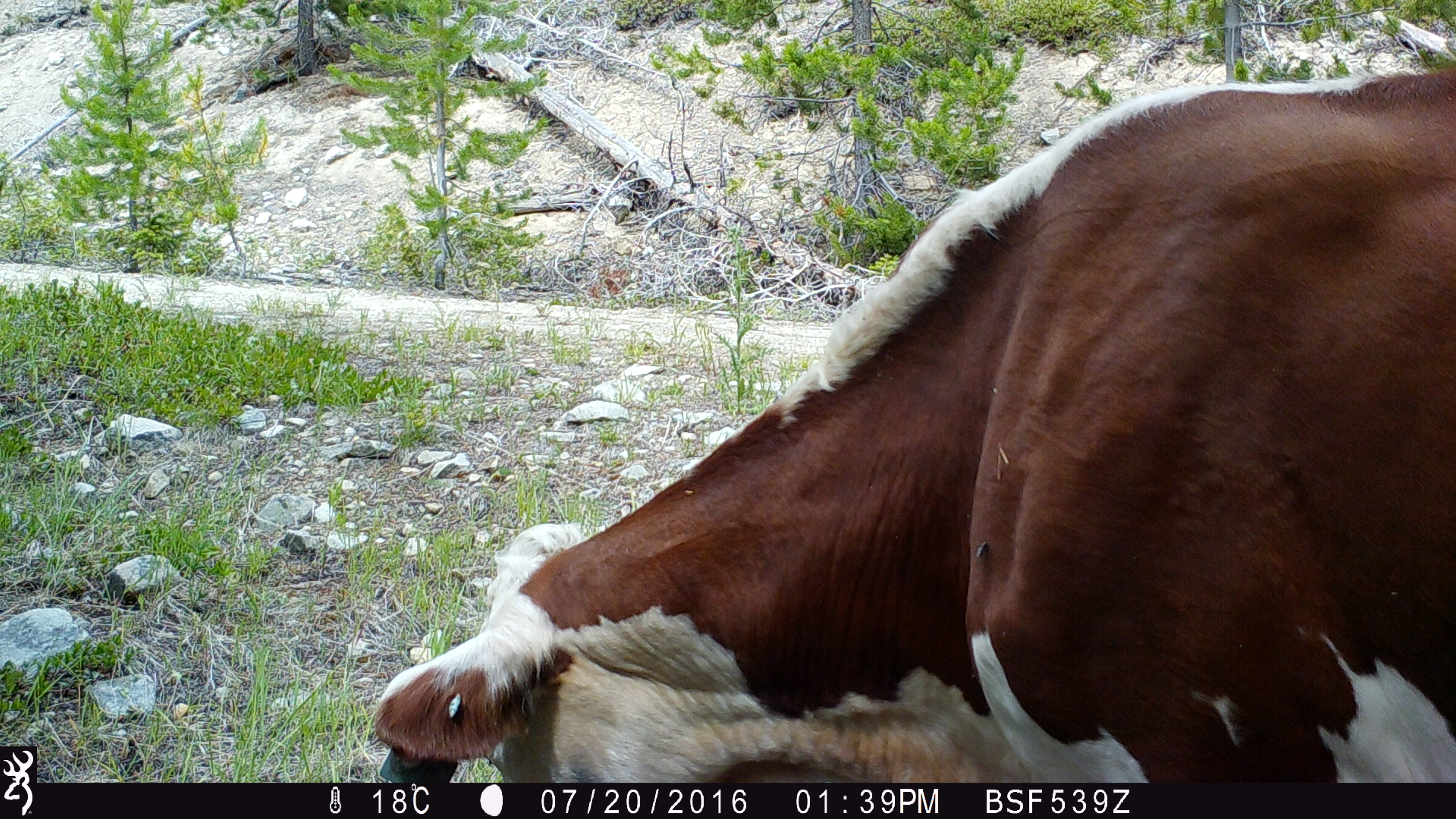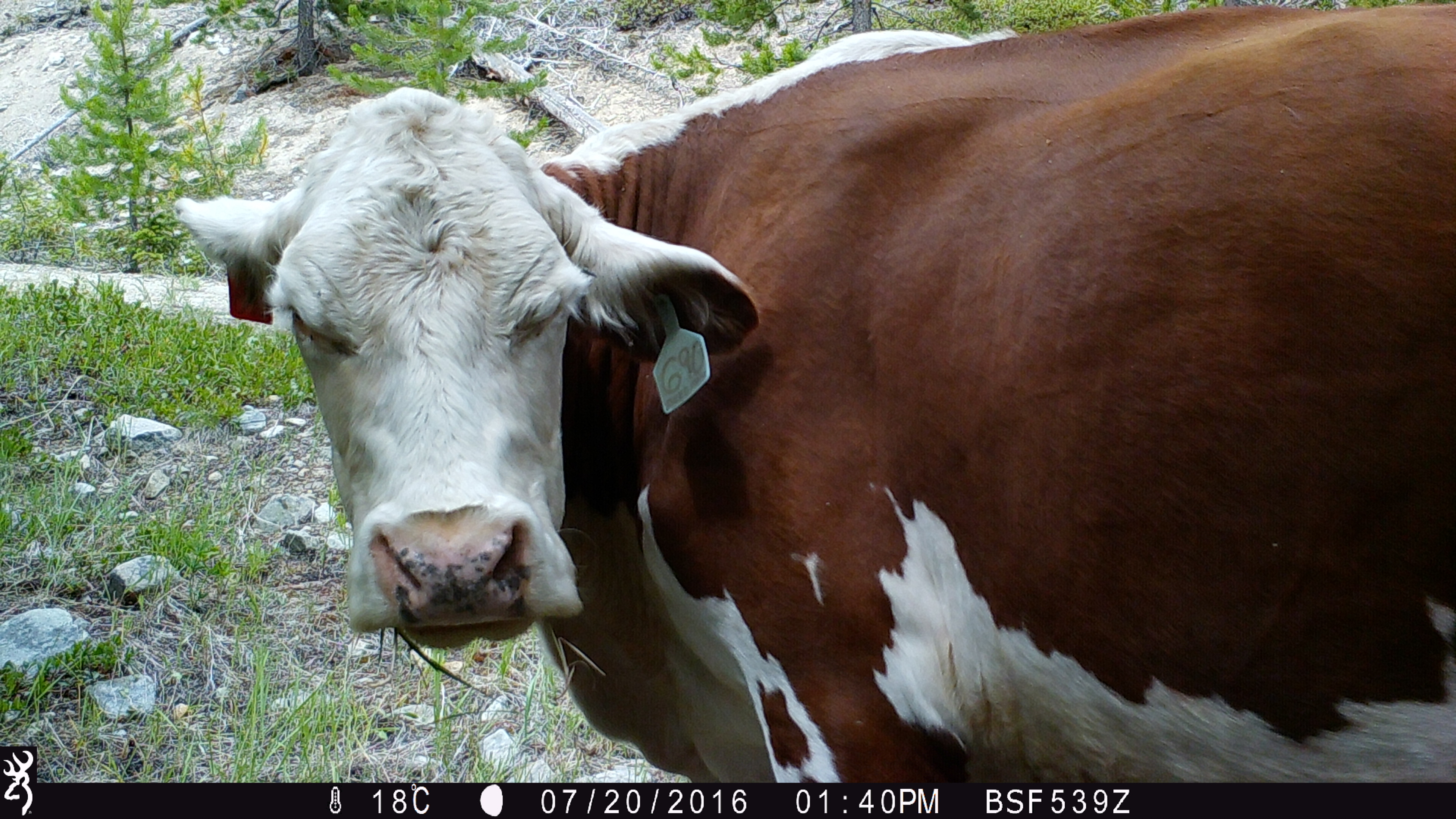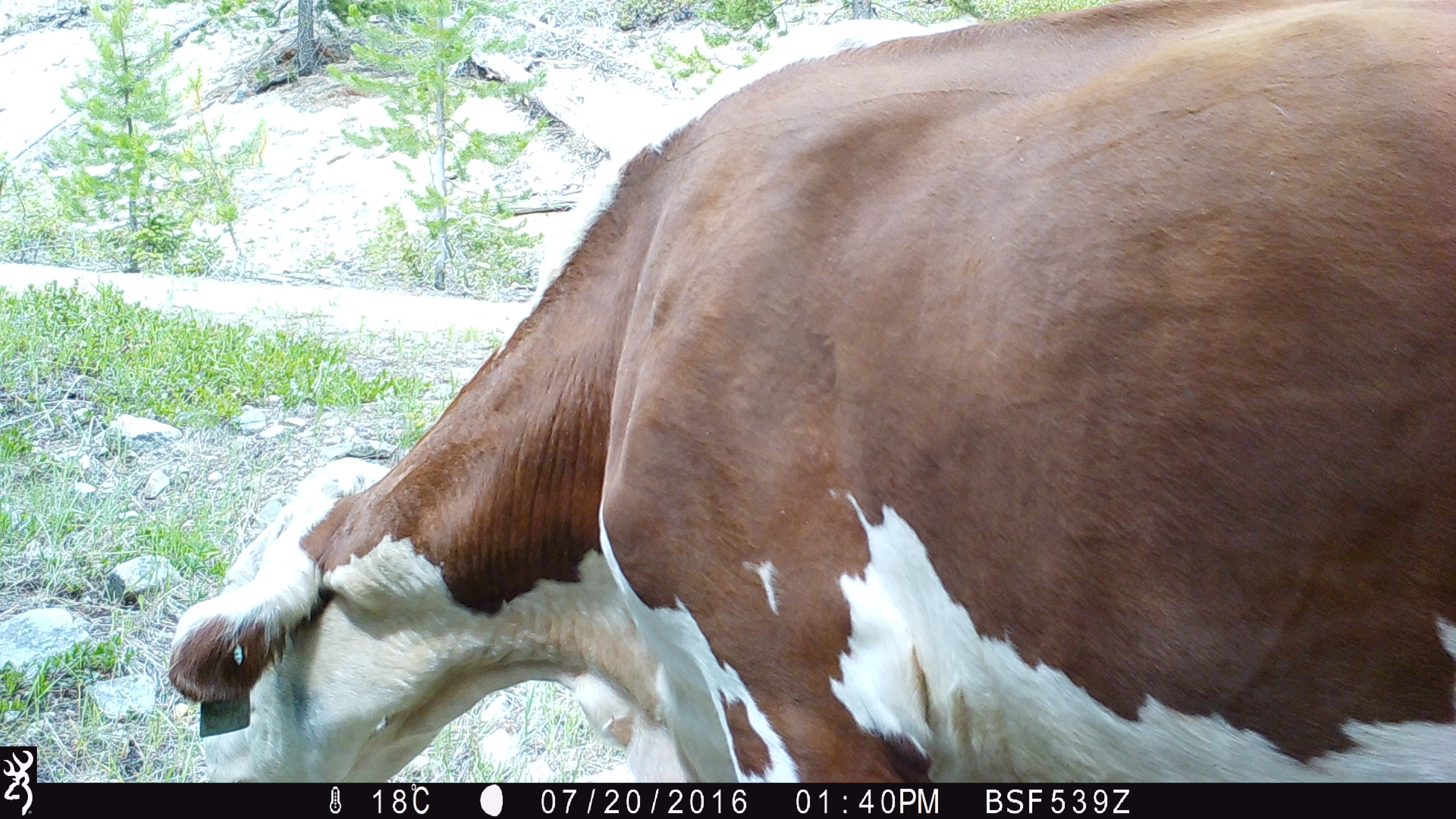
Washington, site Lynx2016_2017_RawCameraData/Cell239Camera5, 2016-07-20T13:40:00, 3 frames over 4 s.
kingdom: Animalia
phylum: Chordata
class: Mammalia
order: Artiodactyla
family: Bovidae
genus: Bos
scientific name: Bos taurus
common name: domestic cattle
Domestic cattle (Bos taurus). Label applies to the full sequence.